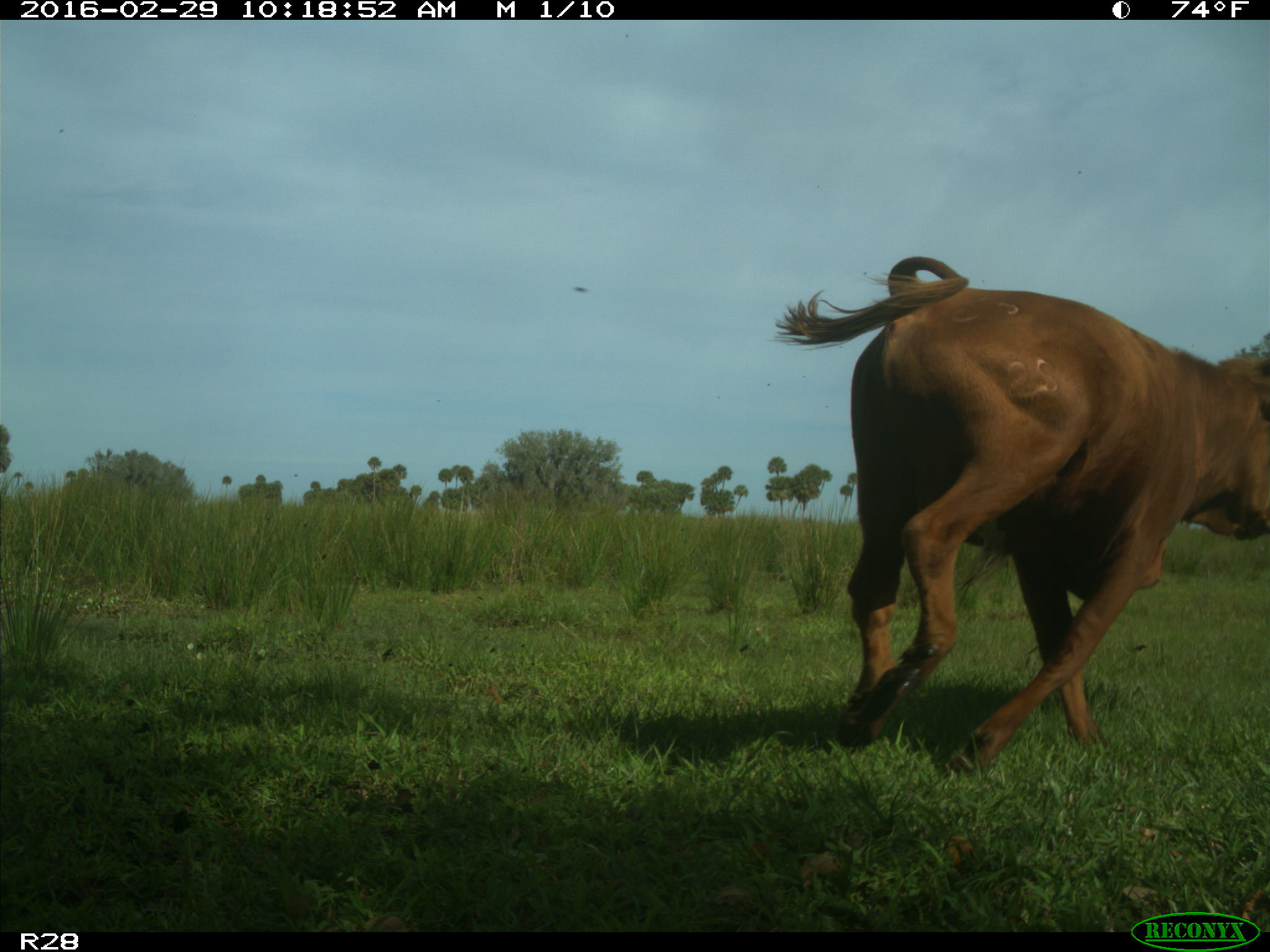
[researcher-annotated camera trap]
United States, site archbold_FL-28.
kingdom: Animalia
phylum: Chordata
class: Mammalia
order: Artiodactyla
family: Bovidae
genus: Bos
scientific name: Bos taurus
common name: domestic cow